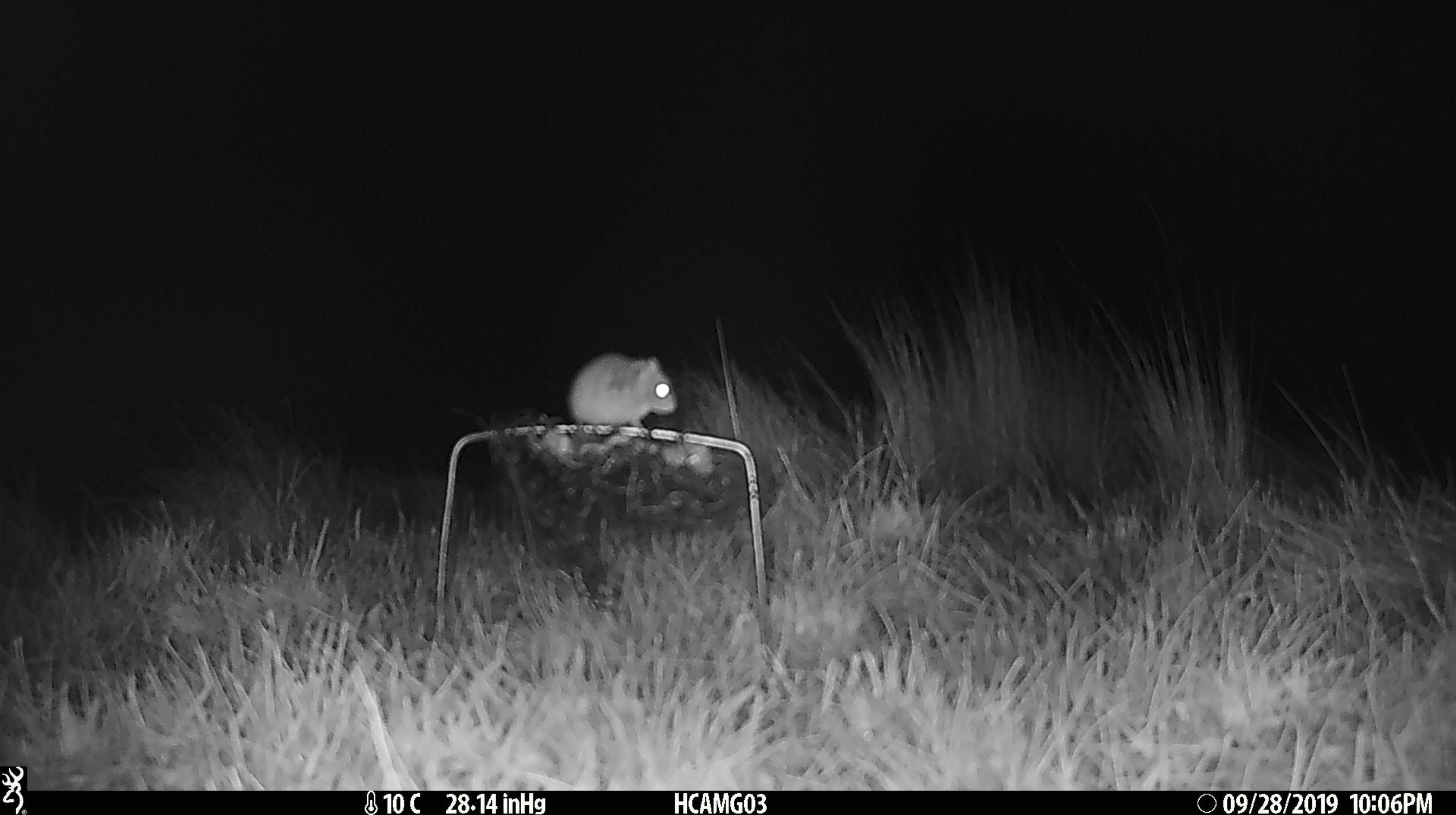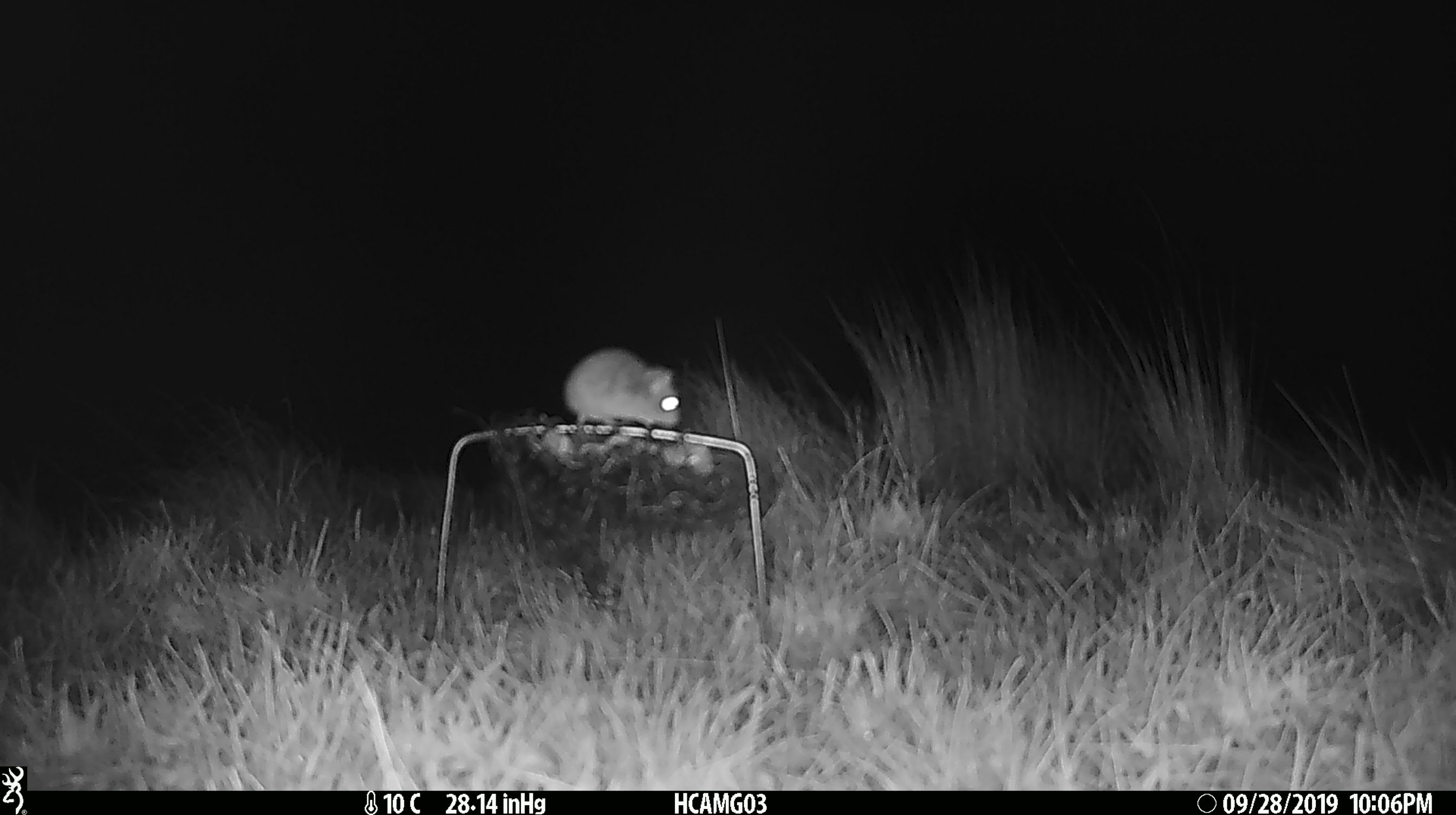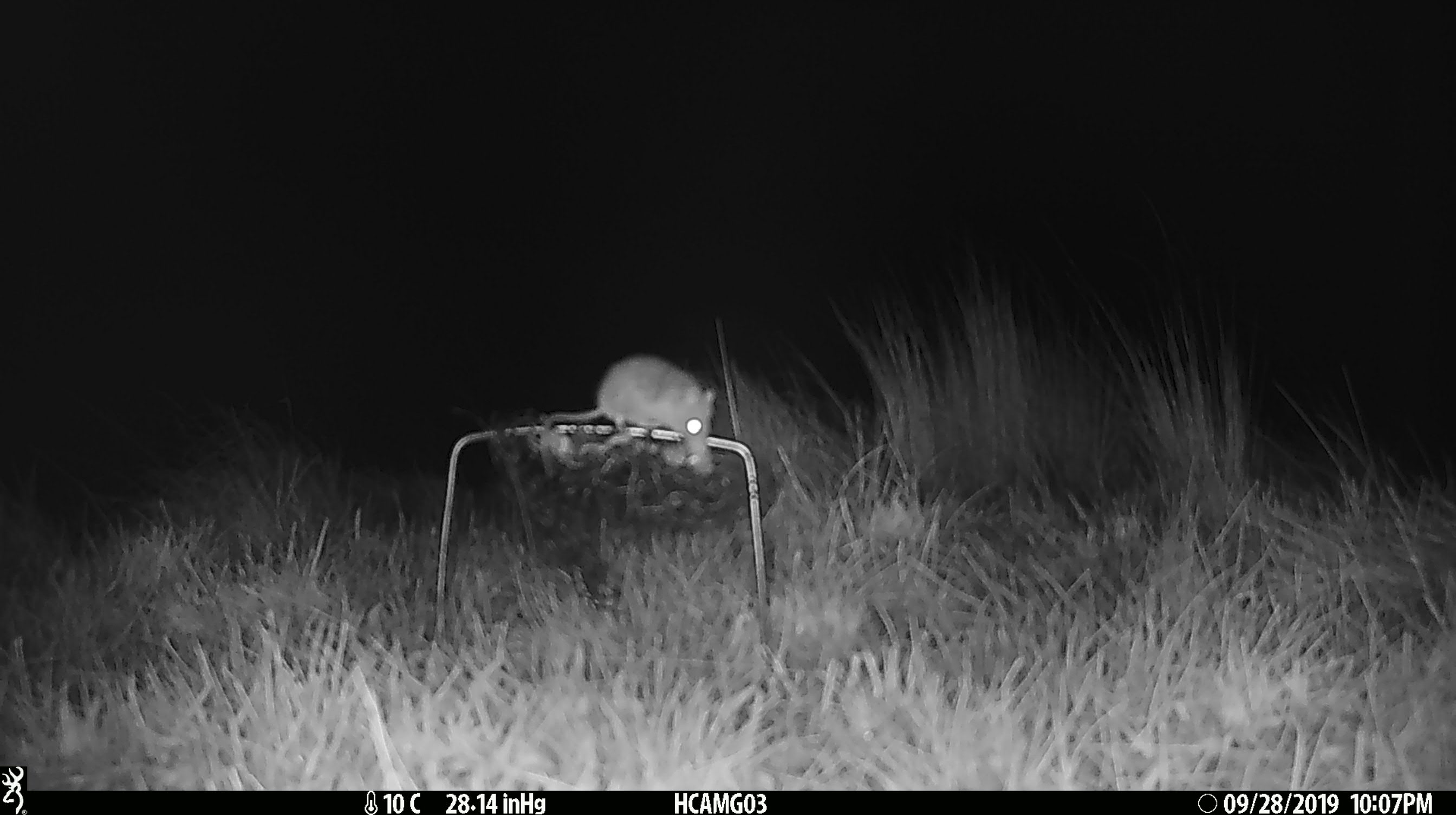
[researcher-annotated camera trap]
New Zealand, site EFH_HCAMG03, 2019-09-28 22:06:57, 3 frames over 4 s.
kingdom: Animalia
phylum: Chordata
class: Mammalia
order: Rodentia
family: Muridae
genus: Mus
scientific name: Mus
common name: mouse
Mouse (Mus).